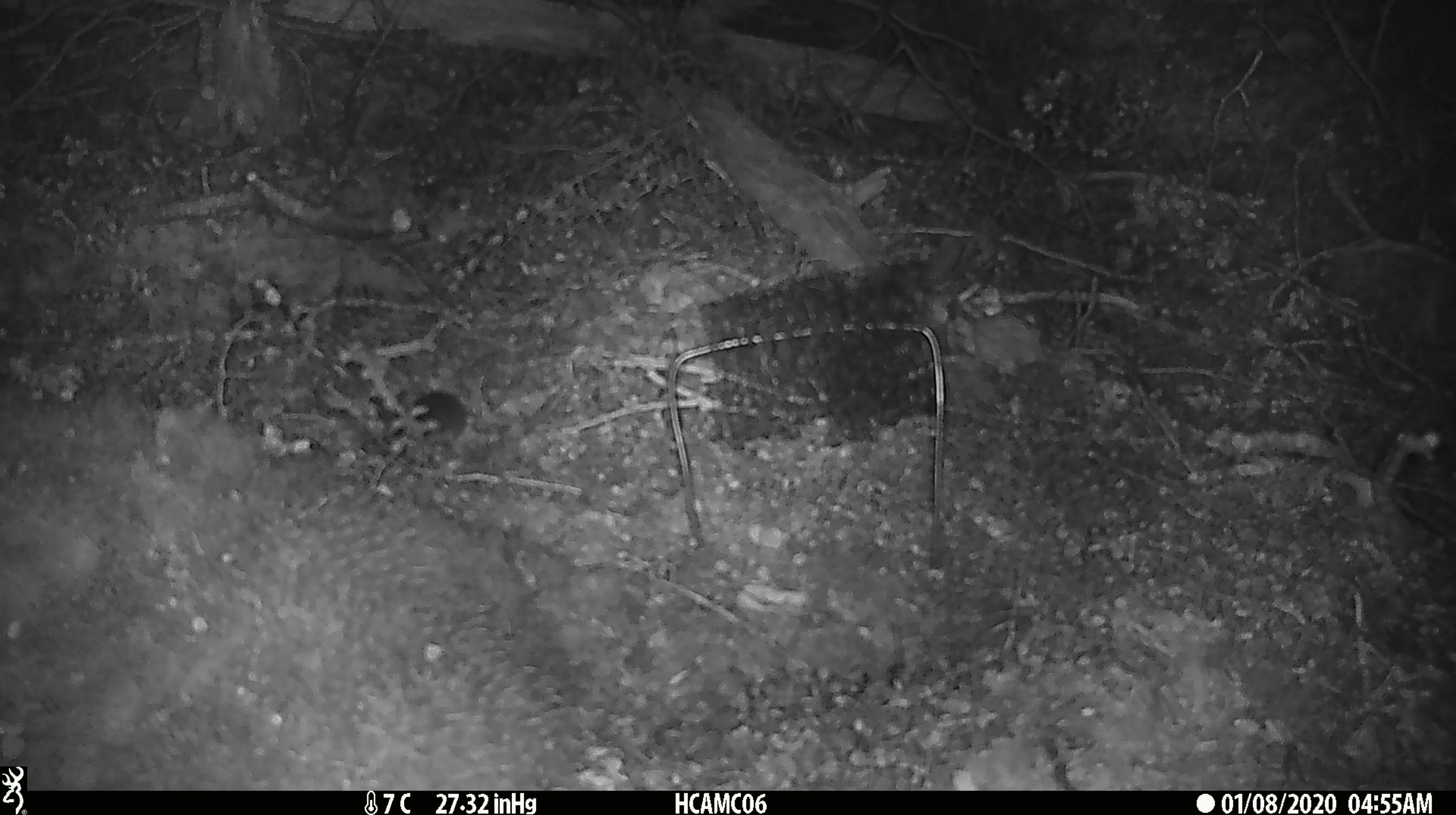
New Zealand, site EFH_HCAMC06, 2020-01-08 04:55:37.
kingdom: Animalia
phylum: Chordata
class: Mammalia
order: Rodentia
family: Muridae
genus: Mus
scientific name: Mus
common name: mouse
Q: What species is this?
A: Mouse (Mus).